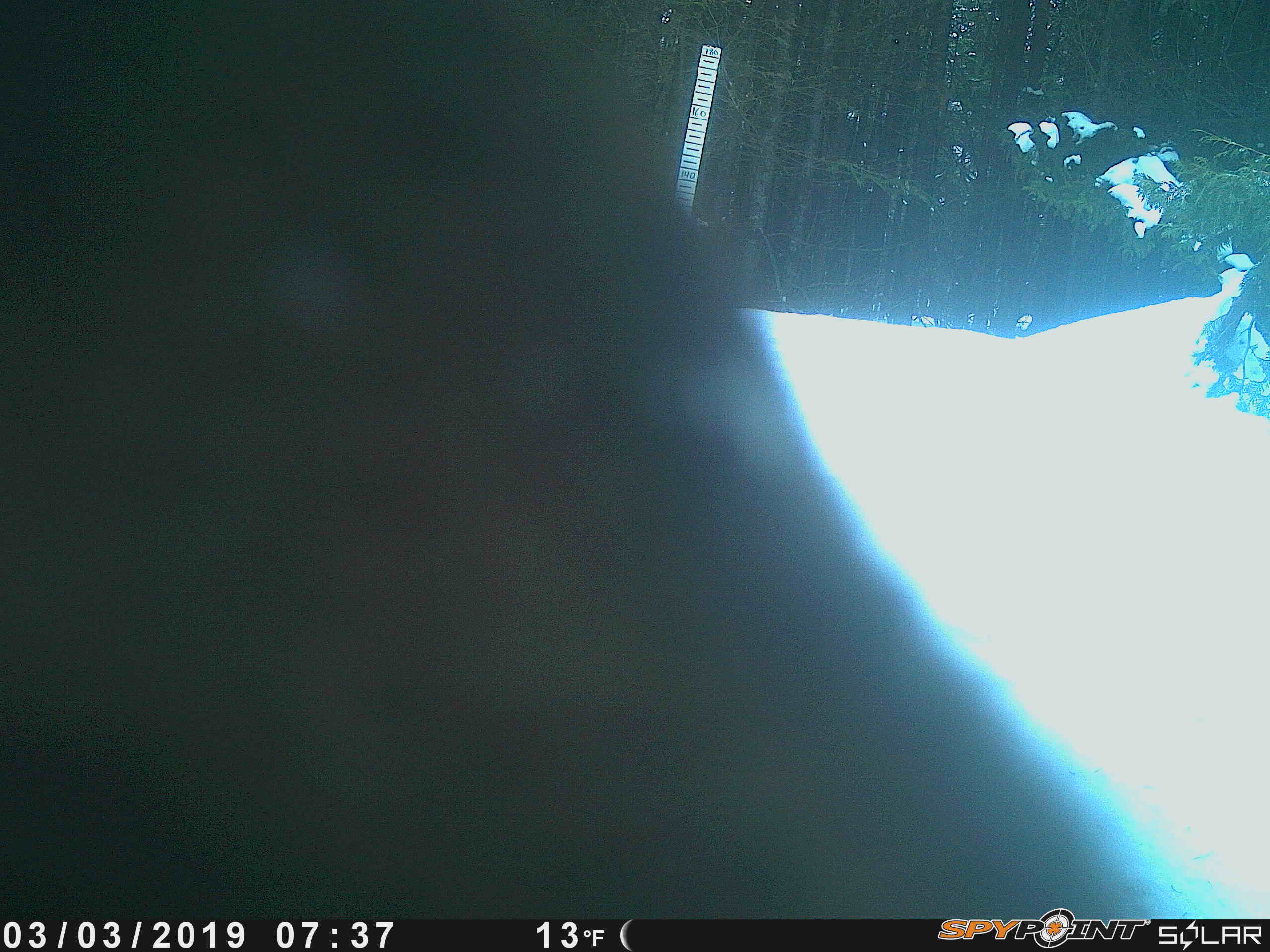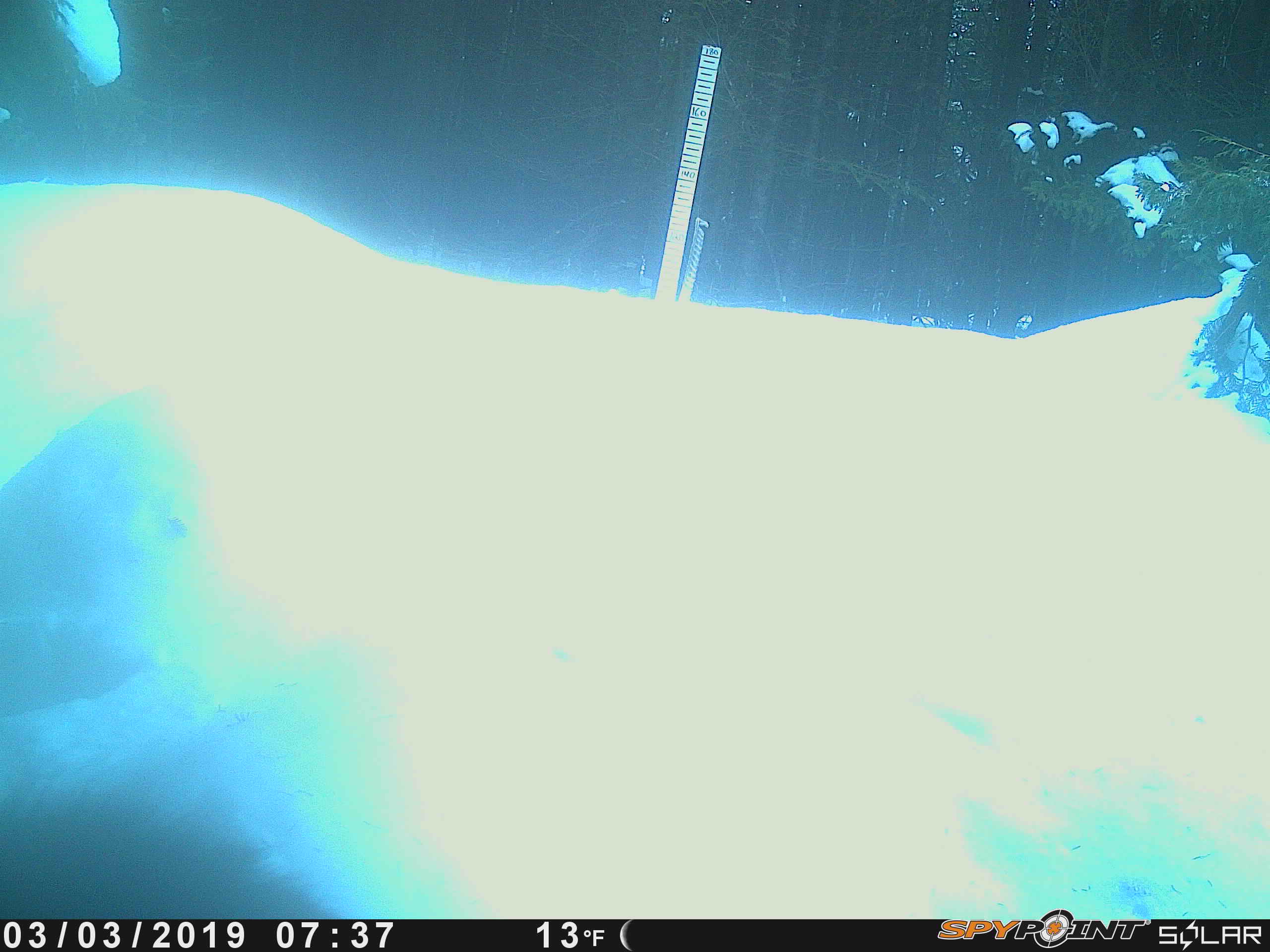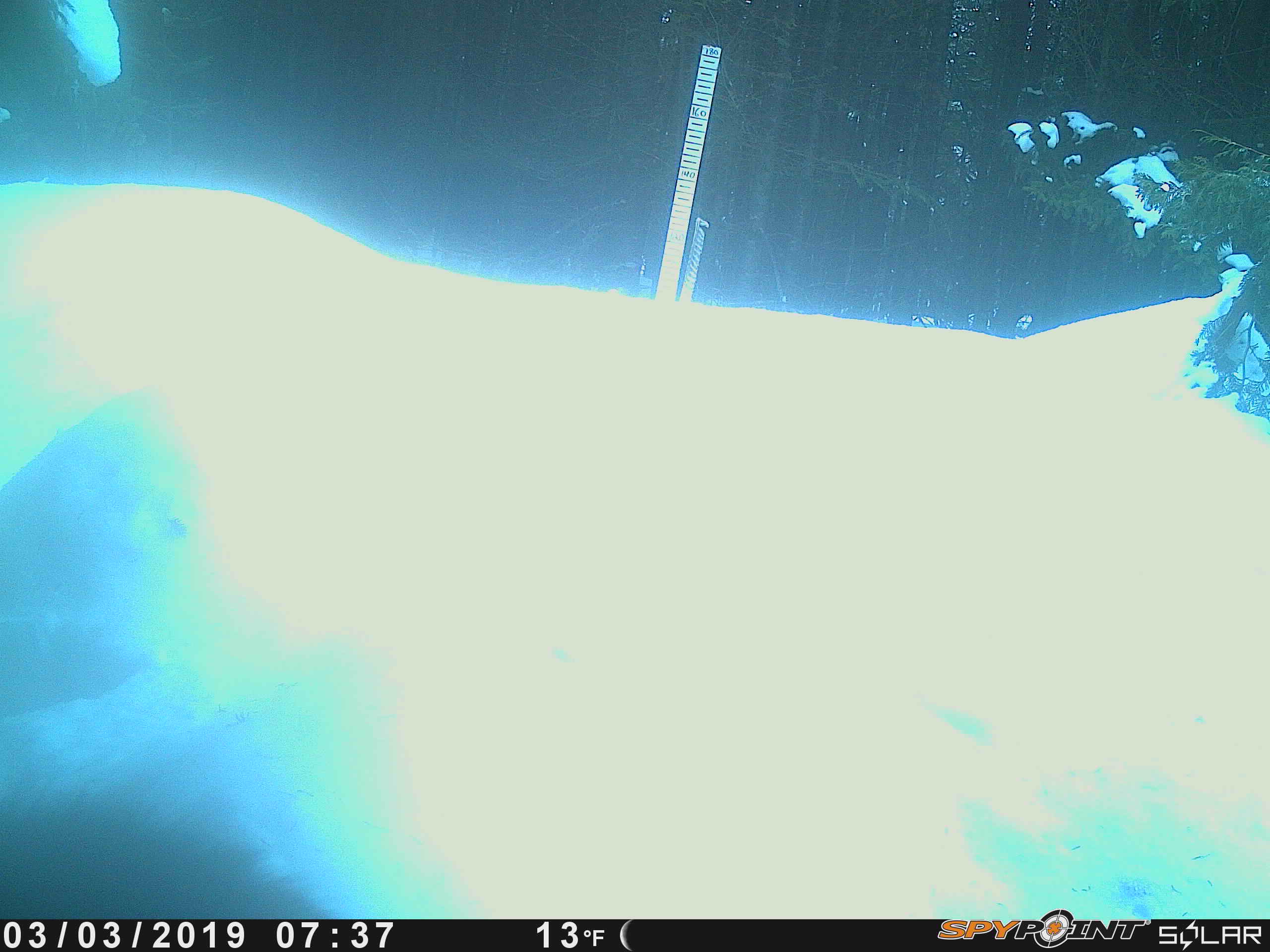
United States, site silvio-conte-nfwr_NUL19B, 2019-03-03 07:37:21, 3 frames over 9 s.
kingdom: Animalia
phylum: Chordata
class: Mammalia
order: Artiodactyla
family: Cervidae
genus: Alces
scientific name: Alces alces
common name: moose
Moose (Alces alces).